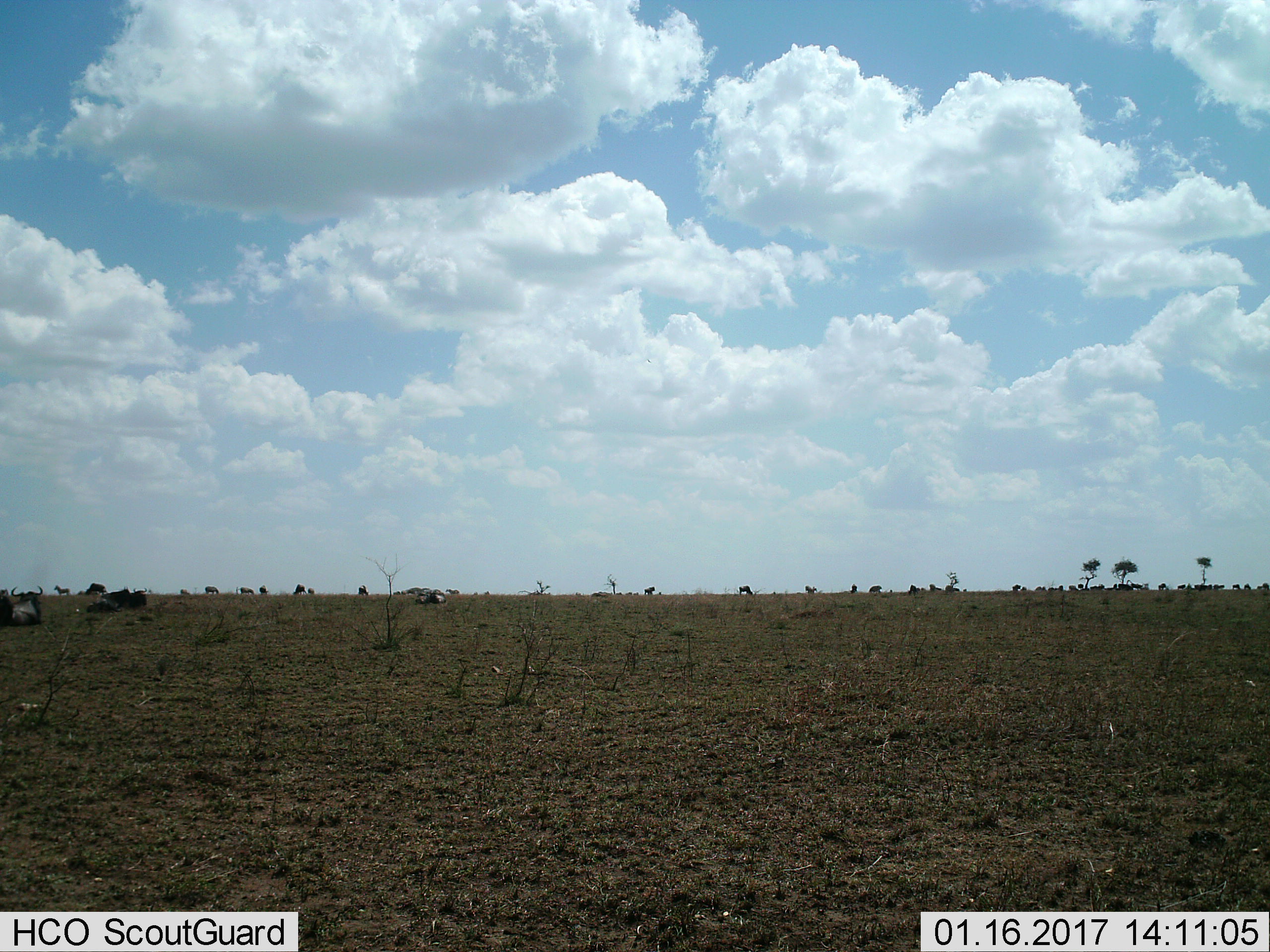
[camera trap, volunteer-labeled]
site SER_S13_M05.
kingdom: Animalia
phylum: Chordata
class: Mammalia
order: Artiodactyla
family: Bovidae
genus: Connochaetes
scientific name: Connochaetes taurinus taurinus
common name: blue wildebeest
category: wildebeestblue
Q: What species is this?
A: Wildebeestblue (blue wildebeest) (Connochaetes taurinus taurinus).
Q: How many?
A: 11-50.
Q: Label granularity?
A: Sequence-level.